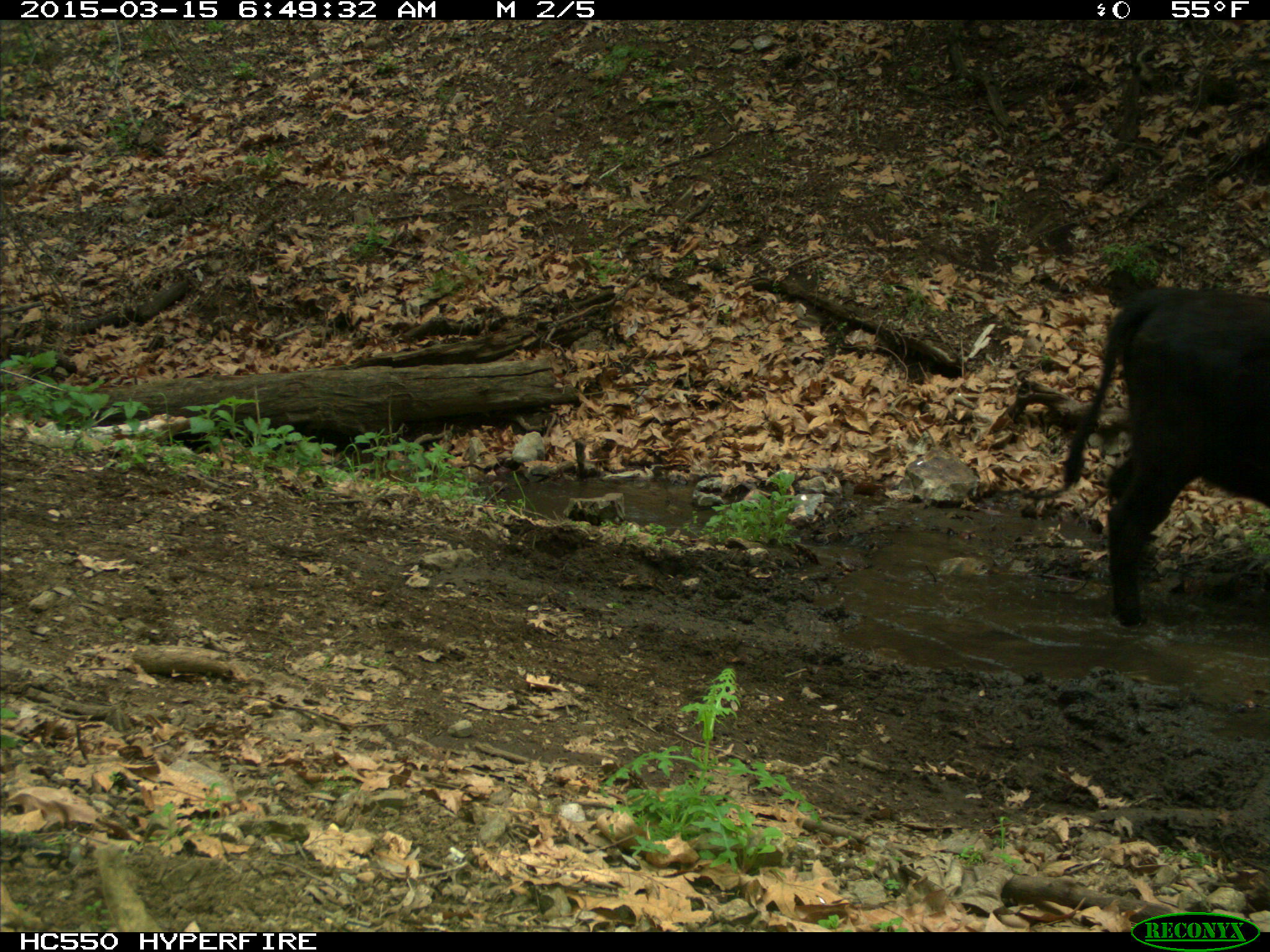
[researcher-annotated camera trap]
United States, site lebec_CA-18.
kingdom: Animalia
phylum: Chordata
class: Mammalia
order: Artiodactyla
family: Bovidae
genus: Bos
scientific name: Bos taurus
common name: domestic cow